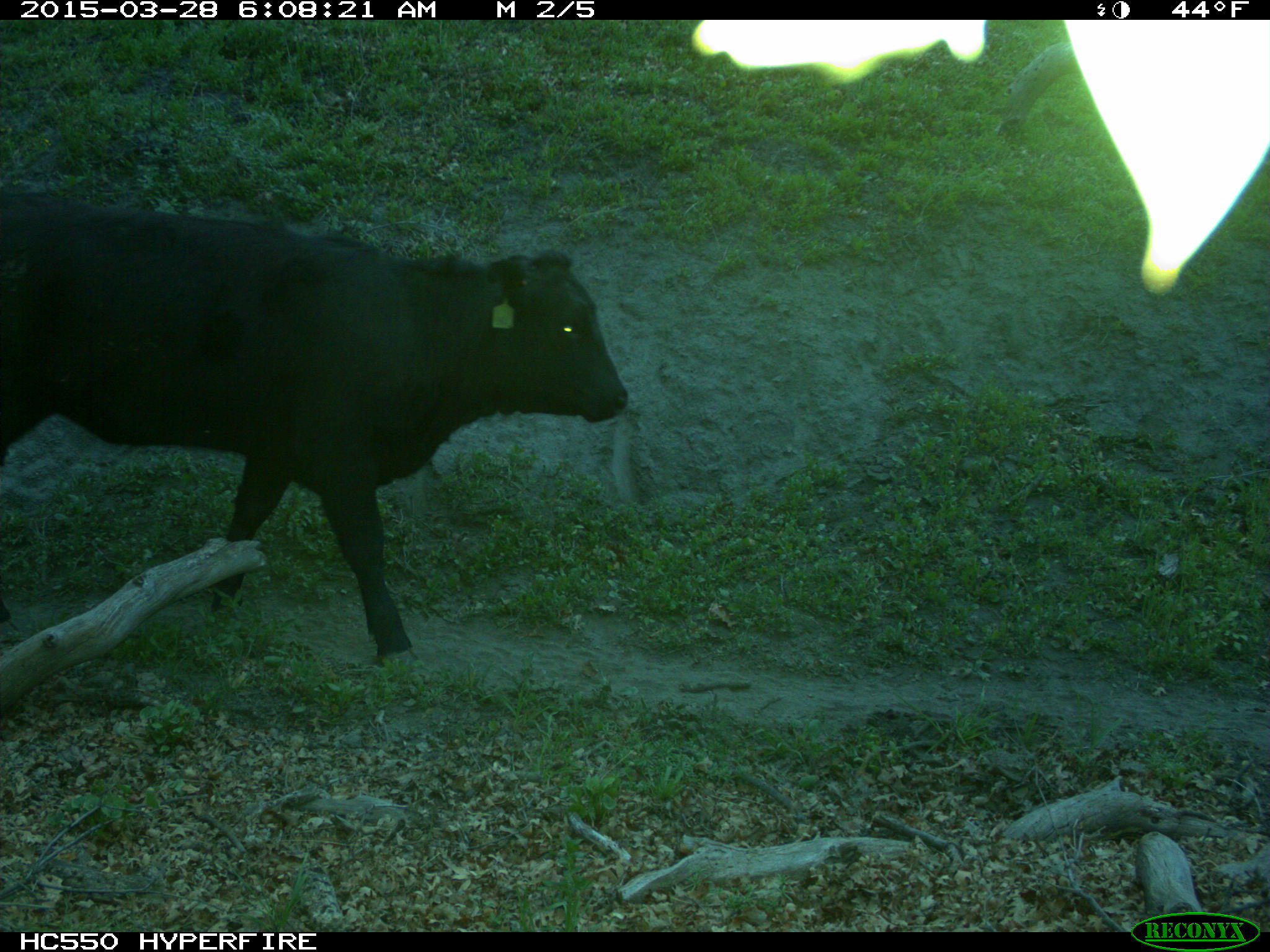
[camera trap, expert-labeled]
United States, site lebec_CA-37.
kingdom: Animalia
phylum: Chordata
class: Mammalia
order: Artiodactyla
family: Bovidae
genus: Bos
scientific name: Bos taurus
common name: domestic cow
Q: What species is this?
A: Bos taurus (domestic cow).